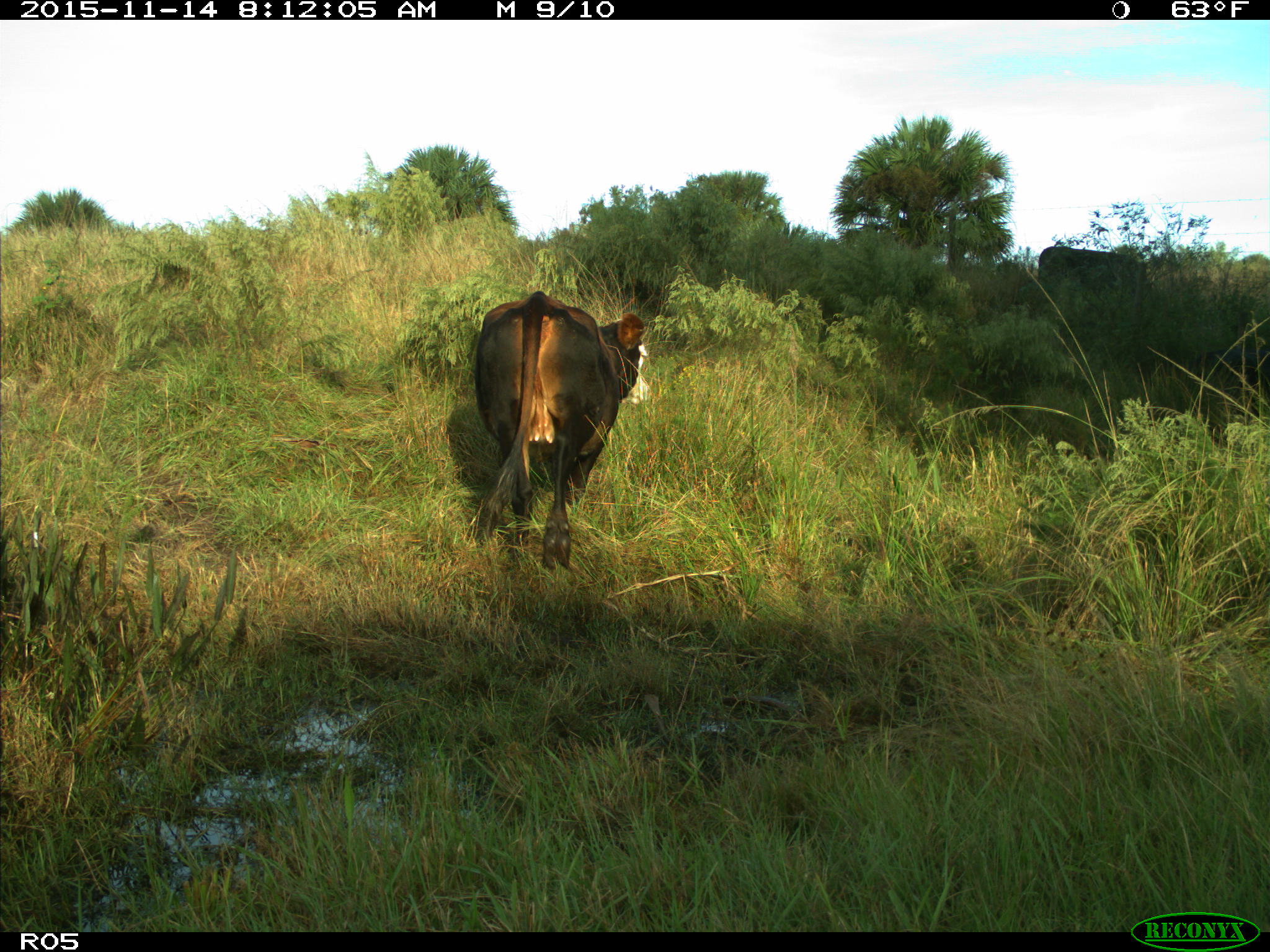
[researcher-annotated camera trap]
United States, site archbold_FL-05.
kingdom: Animalia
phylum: Chordata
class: Mammalia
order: Artiodactyla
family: Bovidae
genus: Bos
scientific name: Bos taurus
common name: domestic cow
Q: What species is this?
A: Bos taurus (domestic cow).